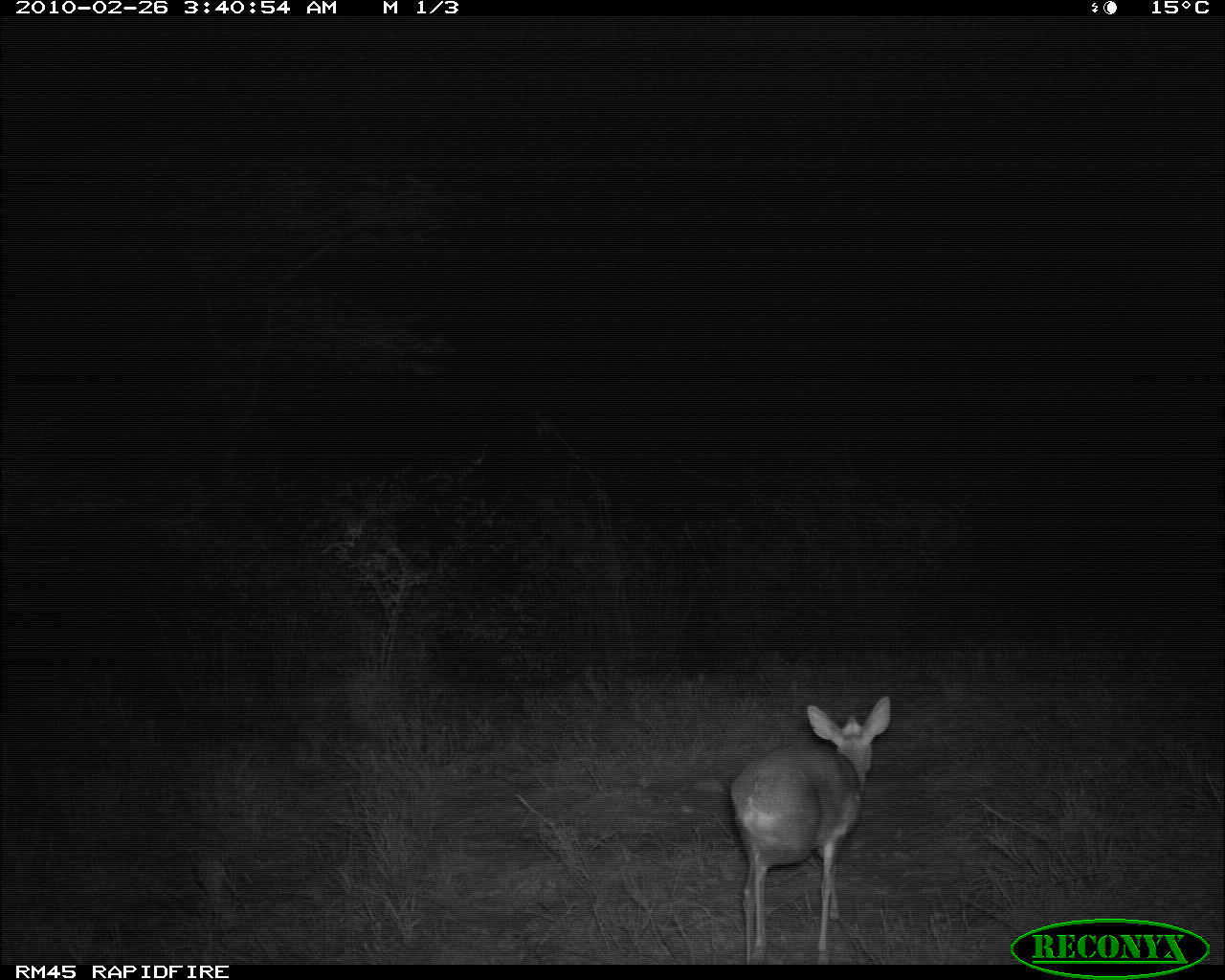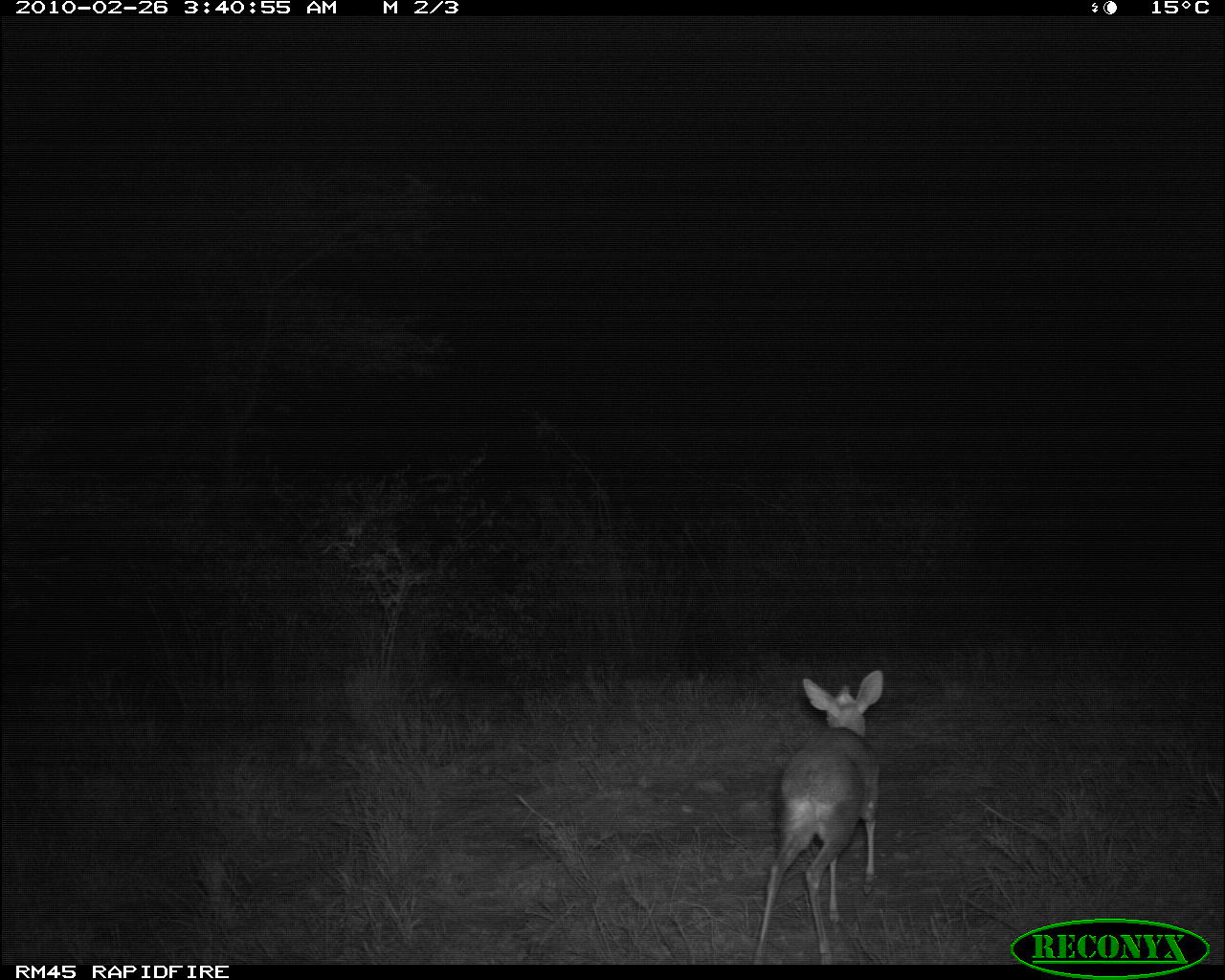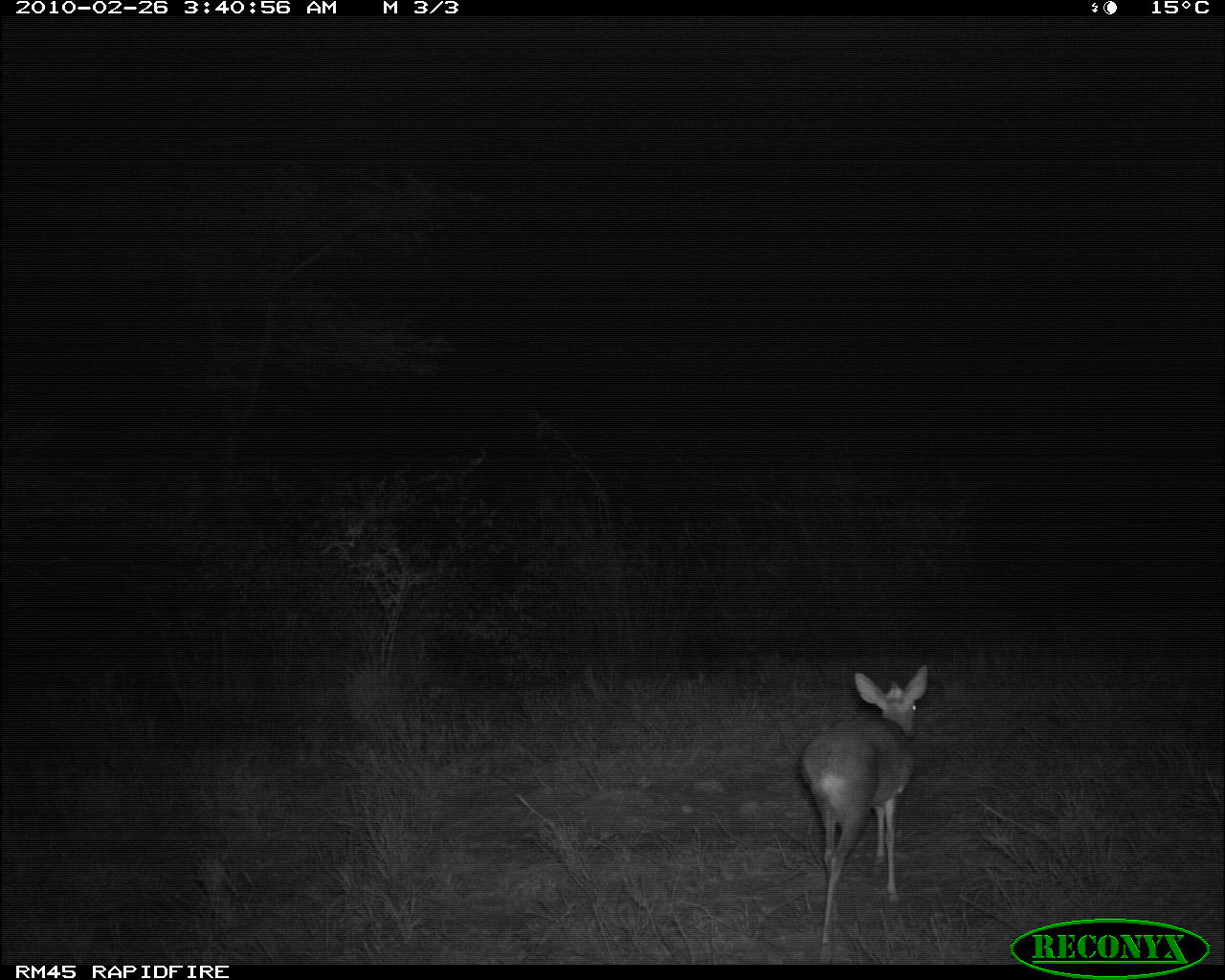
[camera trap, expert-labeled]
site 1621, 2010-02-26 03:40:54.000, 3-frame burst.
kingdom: Animalia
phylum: Chordata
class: Mammalia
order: Artiodactyla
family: Bovidae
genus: Madoqua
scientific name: Madoqua guentheri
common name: günther's dik-dik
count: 1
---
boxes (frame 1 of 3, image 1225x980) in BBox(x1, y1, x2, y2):
madoqua guentheri: BBox(728, 694, 892, 962)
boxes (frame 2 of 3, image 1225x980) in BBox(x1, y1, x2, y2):
madoqua guentheri: BBox(749, 668, 885, 965)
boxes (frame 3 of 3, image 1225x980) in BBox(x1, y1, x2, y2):
madoqua guentheri: BBox(796, 660, 927, 962)